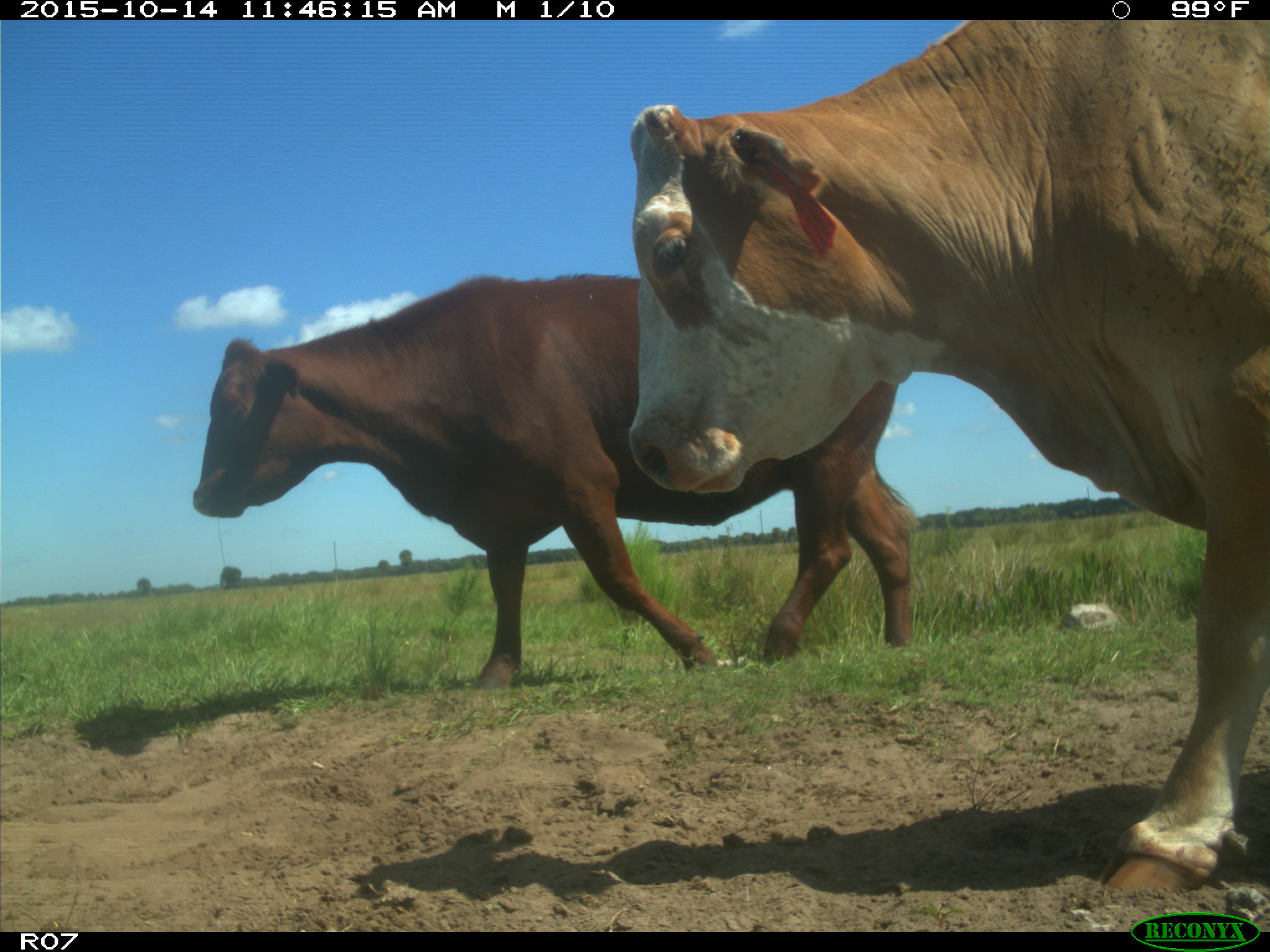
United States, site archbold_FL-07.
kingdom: Animalia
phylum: Chordata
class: Mammalia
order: Artiodactyla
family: Bovidae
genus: Bos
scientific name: Bos taurus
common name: domestic cow